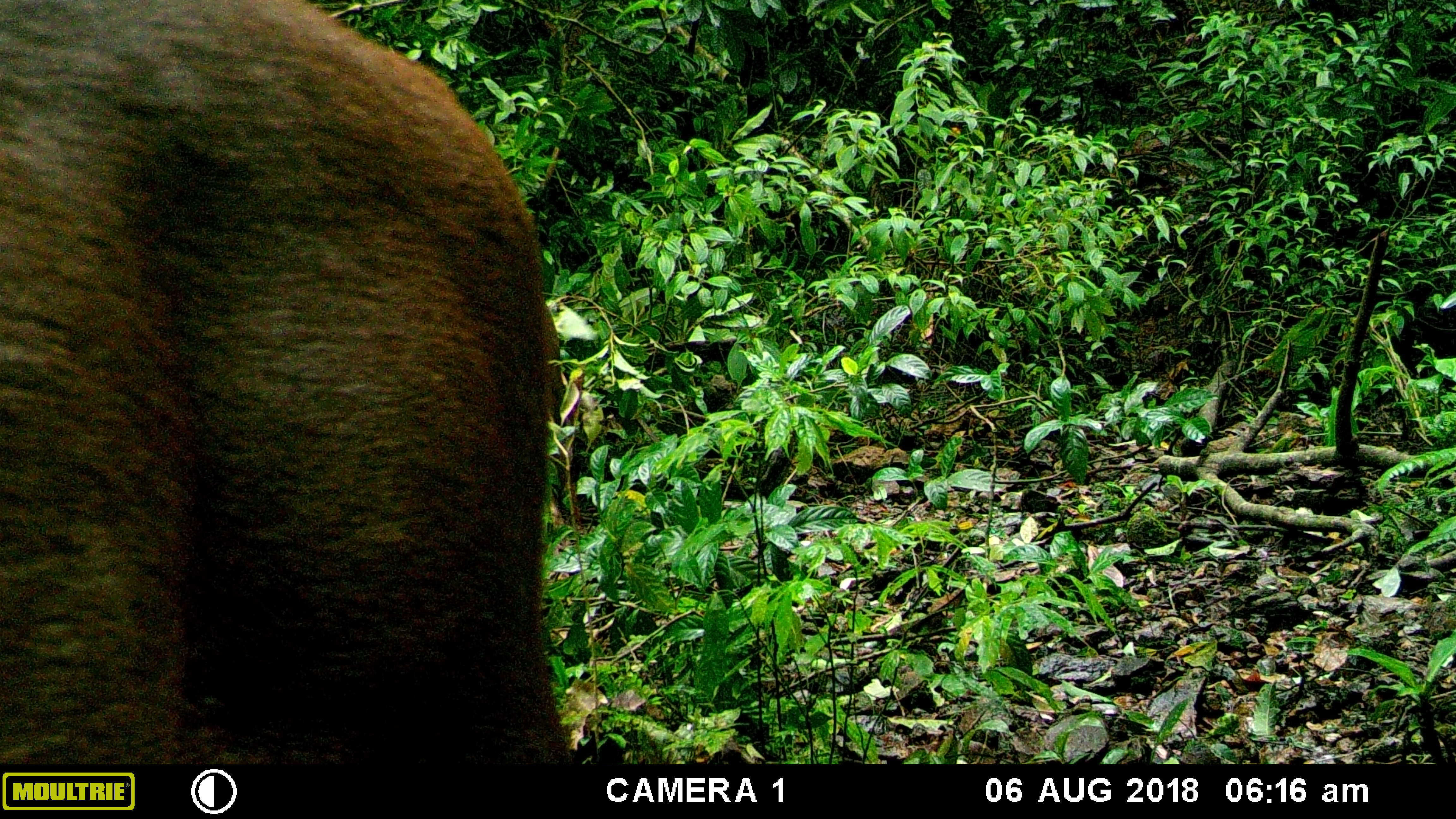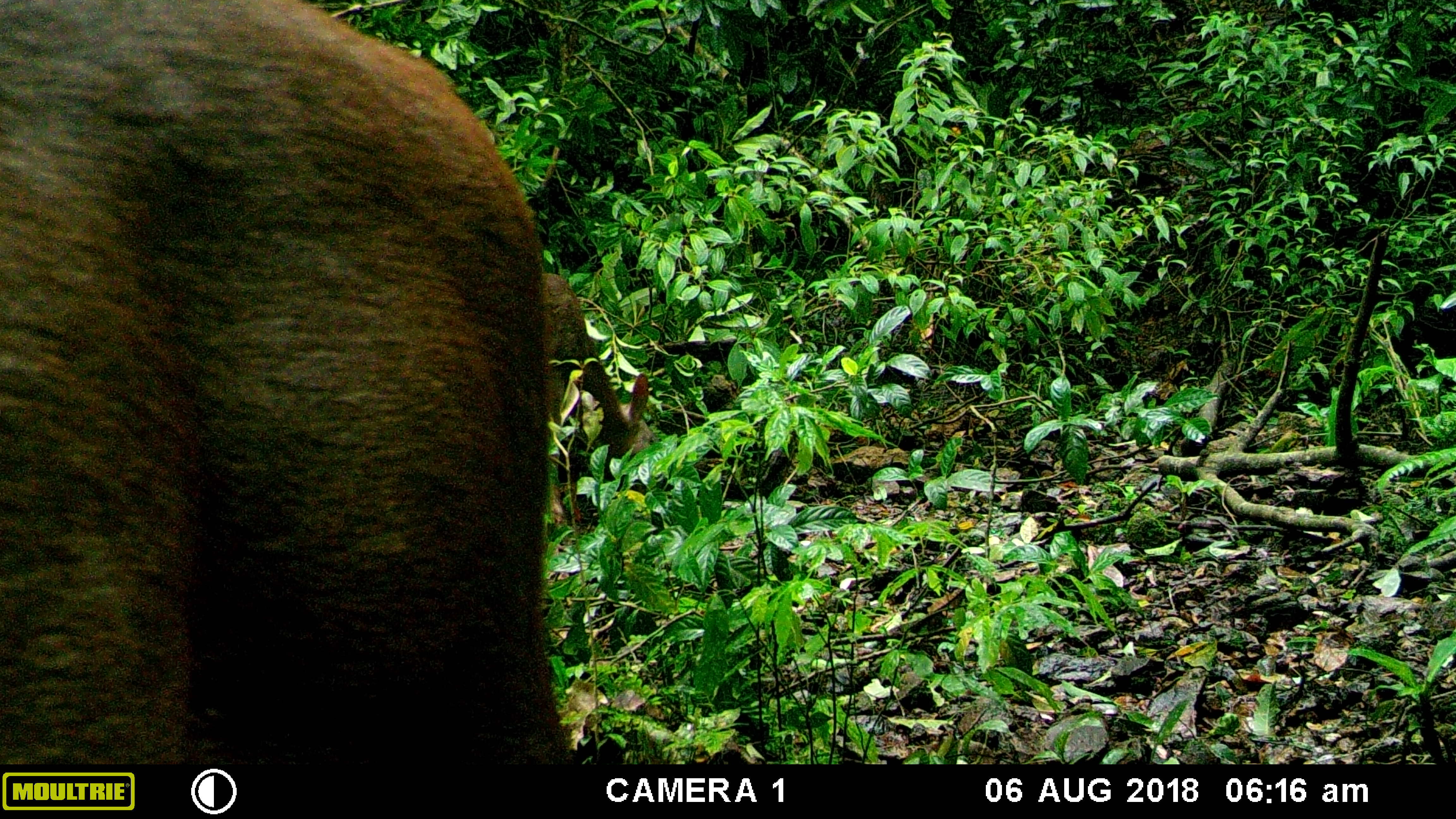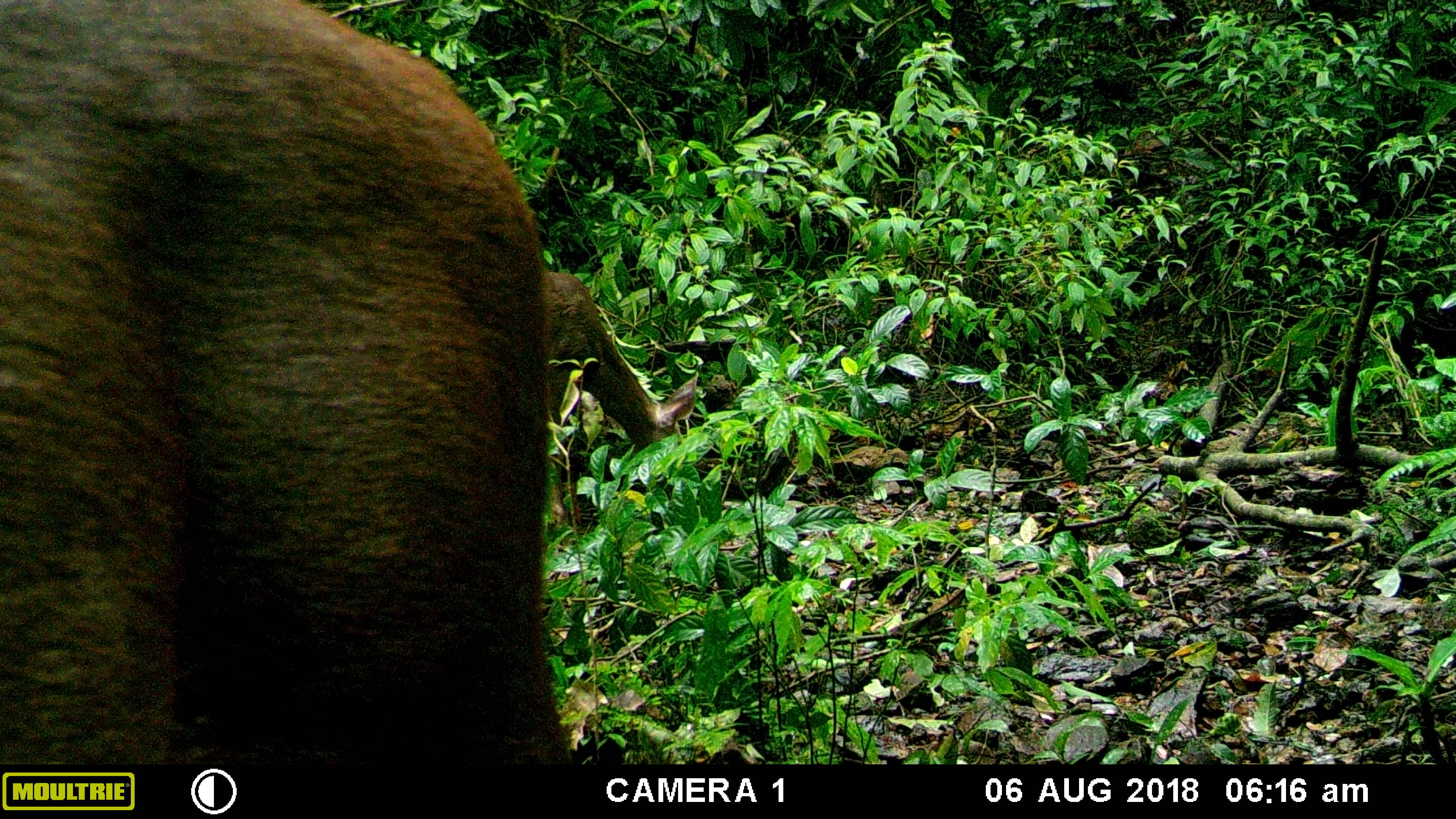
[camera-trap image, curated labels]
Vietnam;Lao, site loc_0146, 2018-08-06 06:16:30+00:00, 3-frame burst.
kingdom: Animalia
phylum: Chordata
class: Mammalia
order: Artiodactyla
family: Cervidae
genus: Rusa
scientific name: Rusa unicolor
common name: sambar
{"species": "sambar (Rusa unicolor)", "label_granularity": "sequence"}